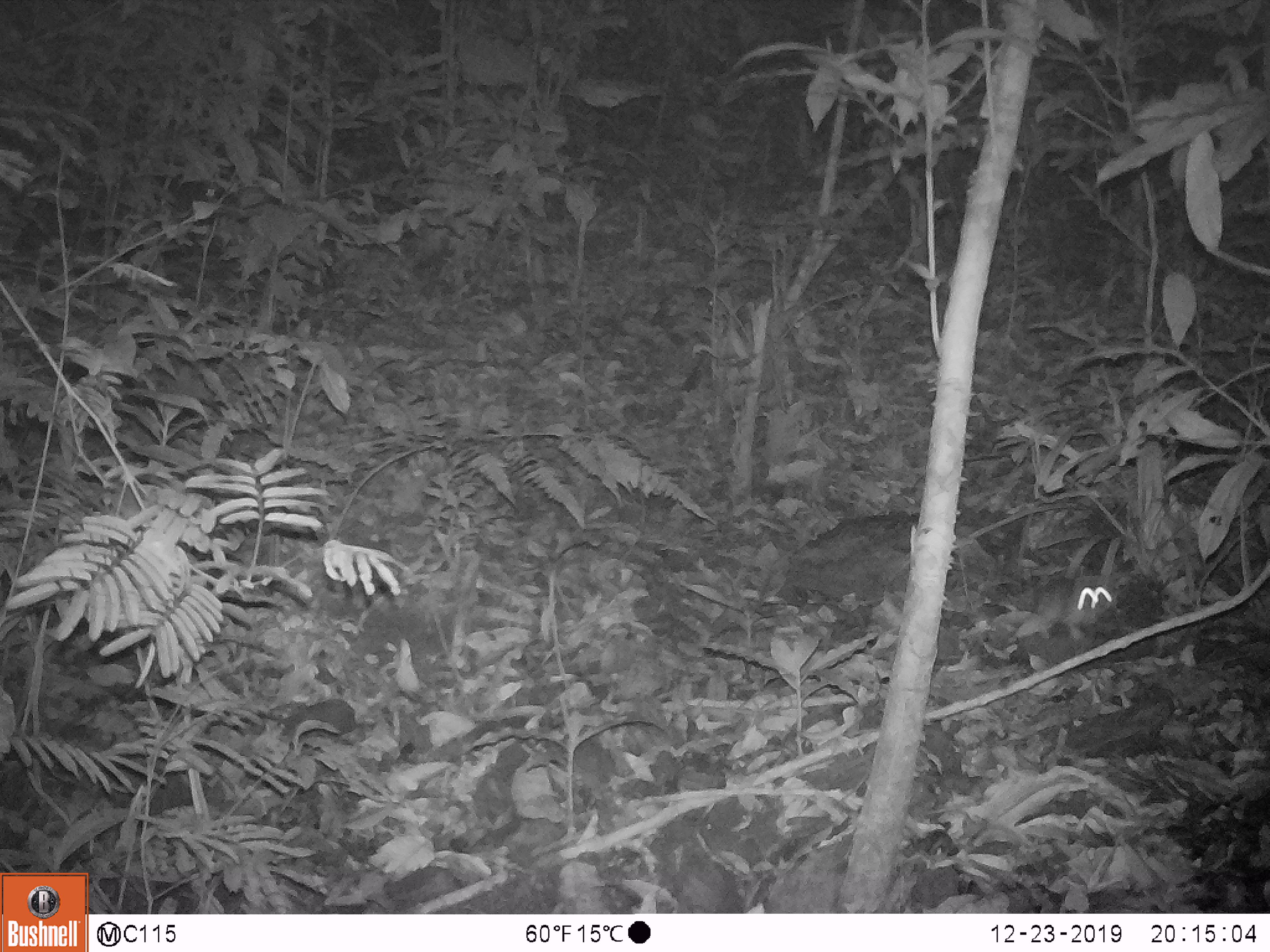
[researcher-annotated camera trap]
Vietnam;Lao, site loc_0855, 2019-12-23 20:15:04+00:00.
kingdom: Animalia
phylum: Chordata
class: Mammalia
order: Rodentia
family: Muridae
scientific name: Muridae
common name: old-world mice and rats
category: unidentified murid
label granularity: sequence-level